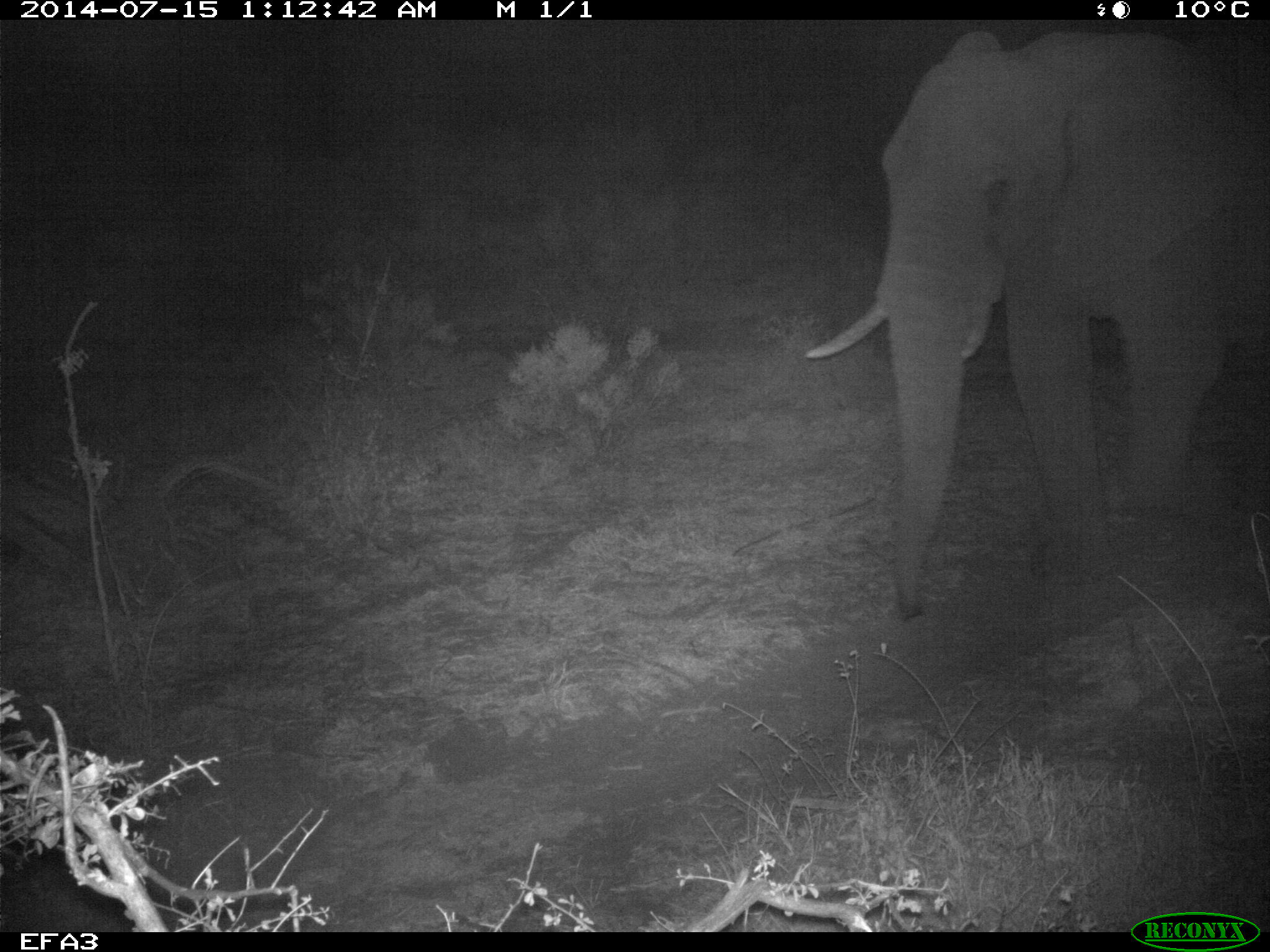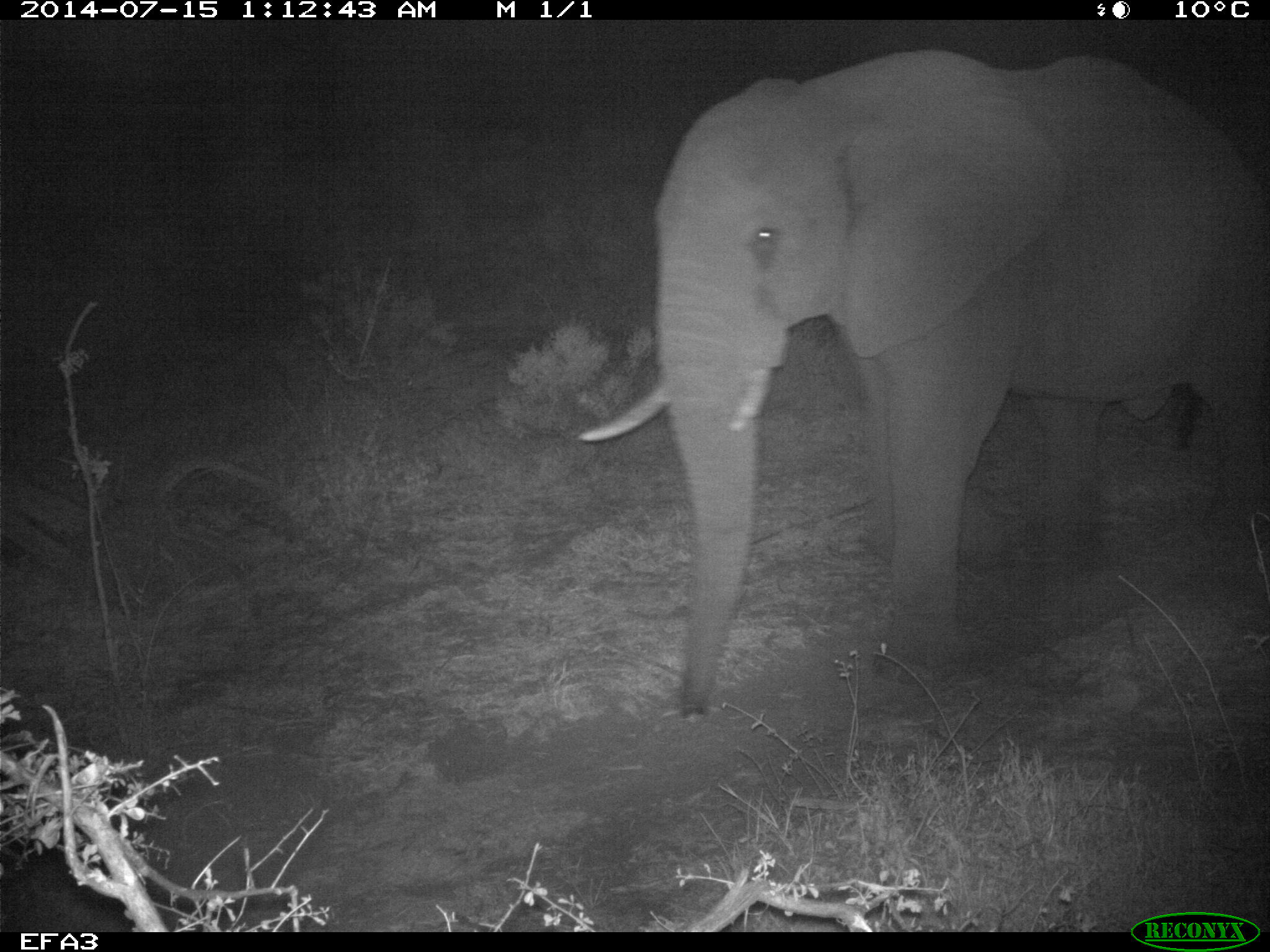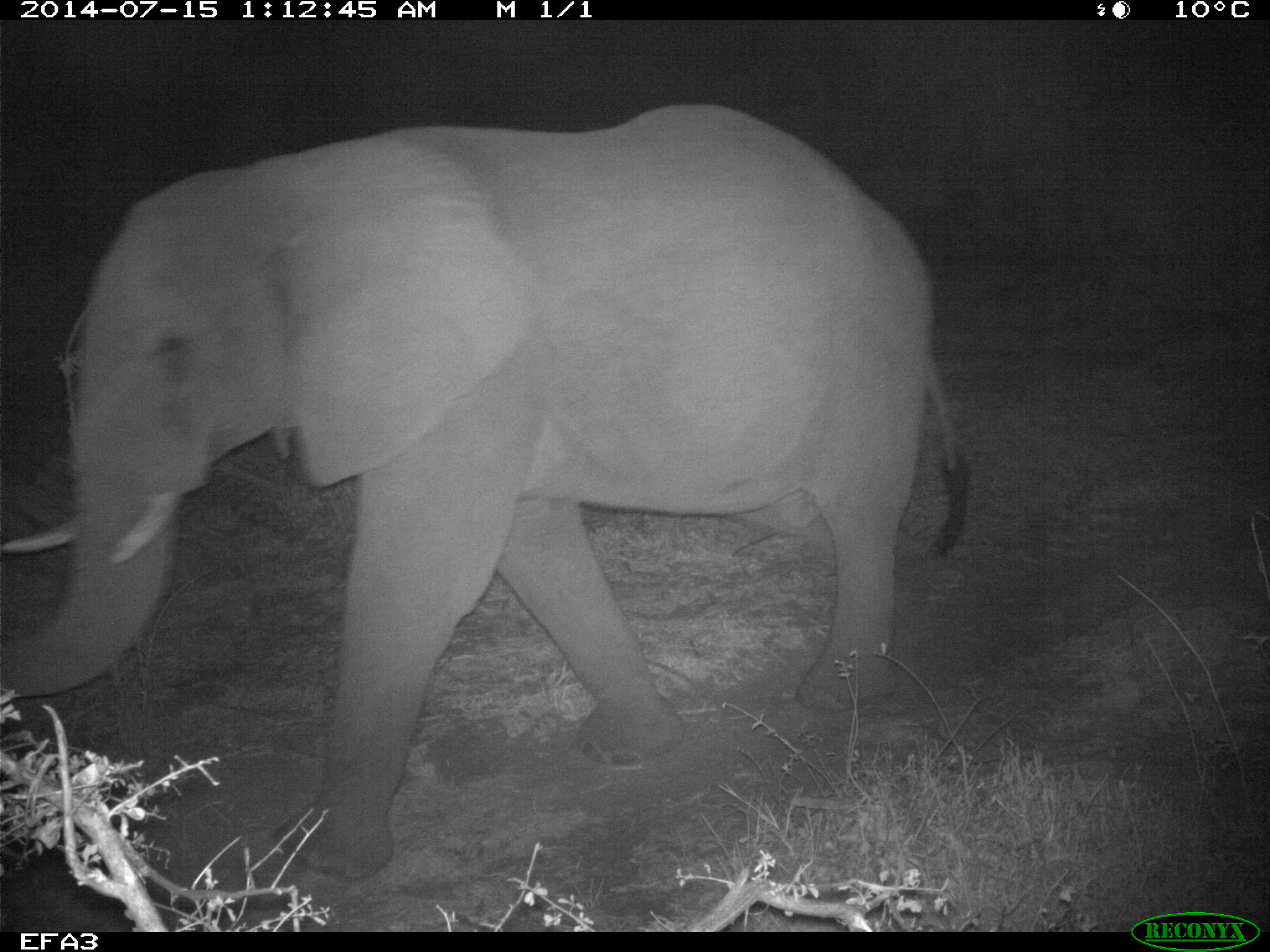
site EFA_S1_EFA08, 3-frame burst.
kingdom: Animalia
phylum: Chordata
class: Mammalia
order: Proboscidea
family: Elephantidae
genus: Loxodonta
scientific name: Loxodonta africana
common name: african bush elephant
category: elephant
Elephant (african bush elephant) (Loxodonta africana), count 1. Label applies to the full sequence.